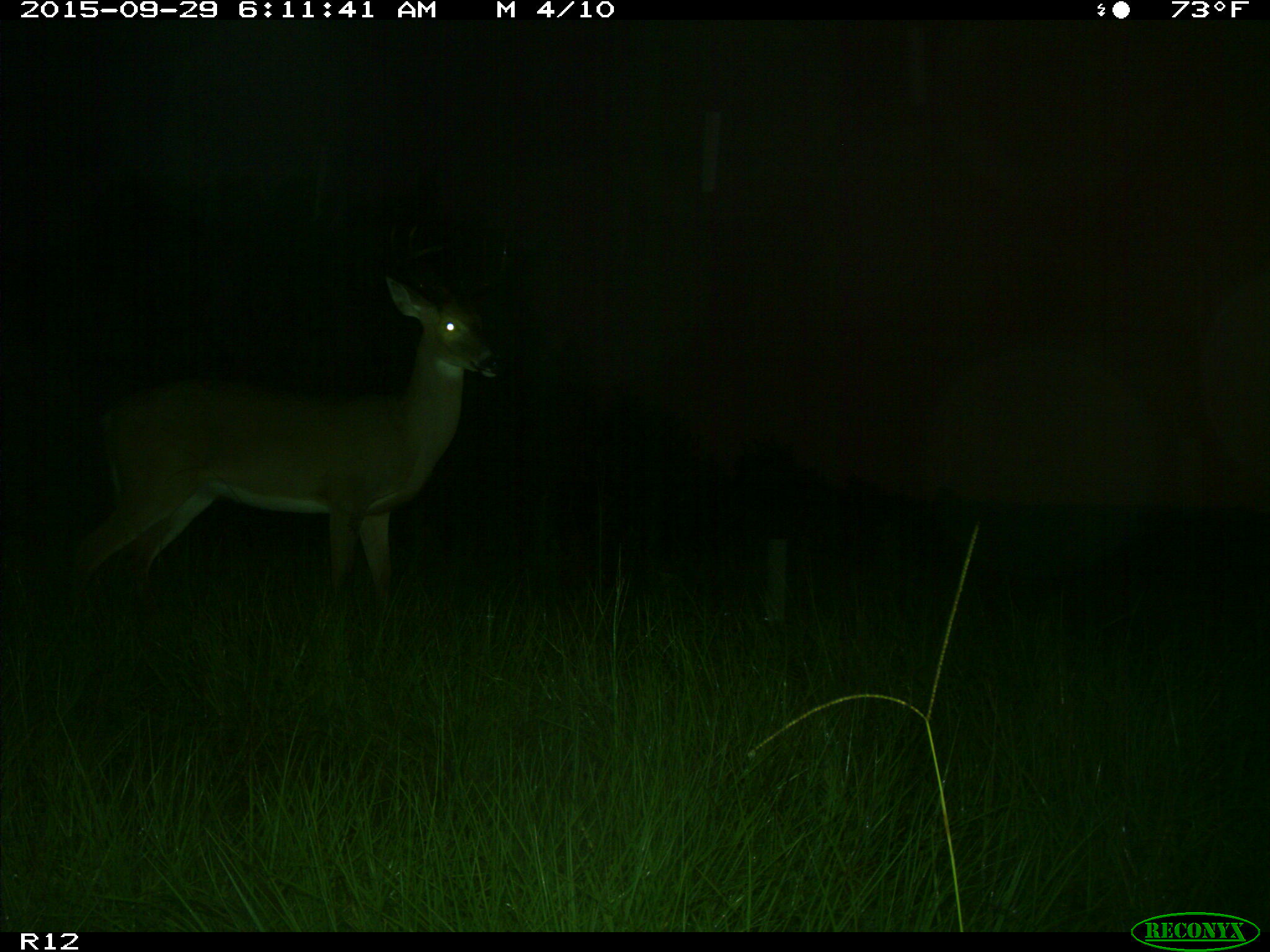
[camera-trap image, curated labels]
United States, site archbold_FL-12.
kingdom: Animalia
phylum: Chordata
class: Mammalia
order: Artiodactyla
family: Cervidae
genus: Odocoileus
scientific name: Odocoileus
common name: deer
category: unidentified deer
Unidentified deer (deer) (Odocoileus).